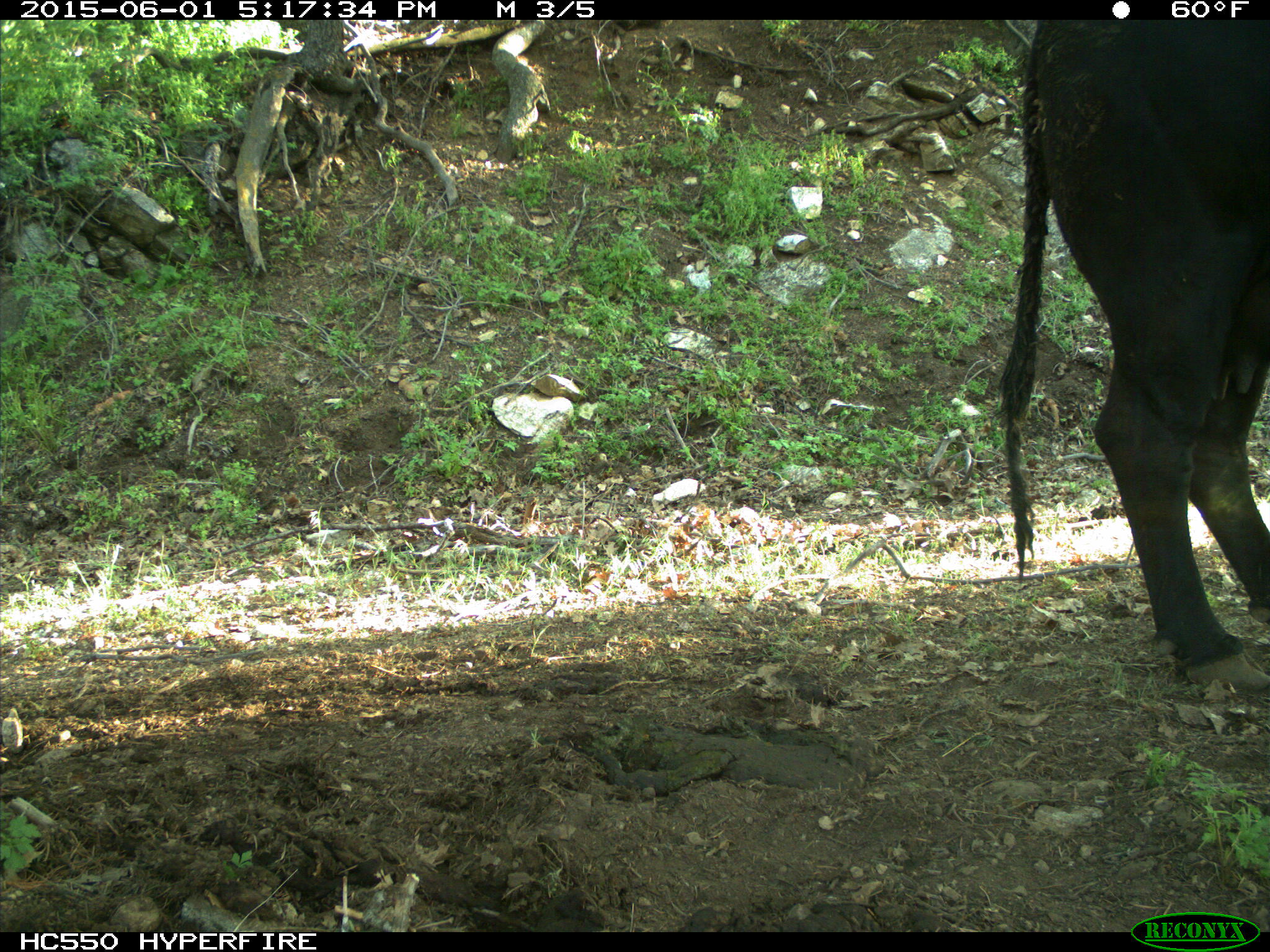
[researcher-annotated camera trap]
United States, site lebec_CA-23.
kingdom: Animalia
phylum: Chordata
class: Mammalia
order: Artiodactyla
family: Bovidae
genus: Bos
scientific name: Bos taurus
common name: domestic cow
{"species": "Bos taurus (domestic cow)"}